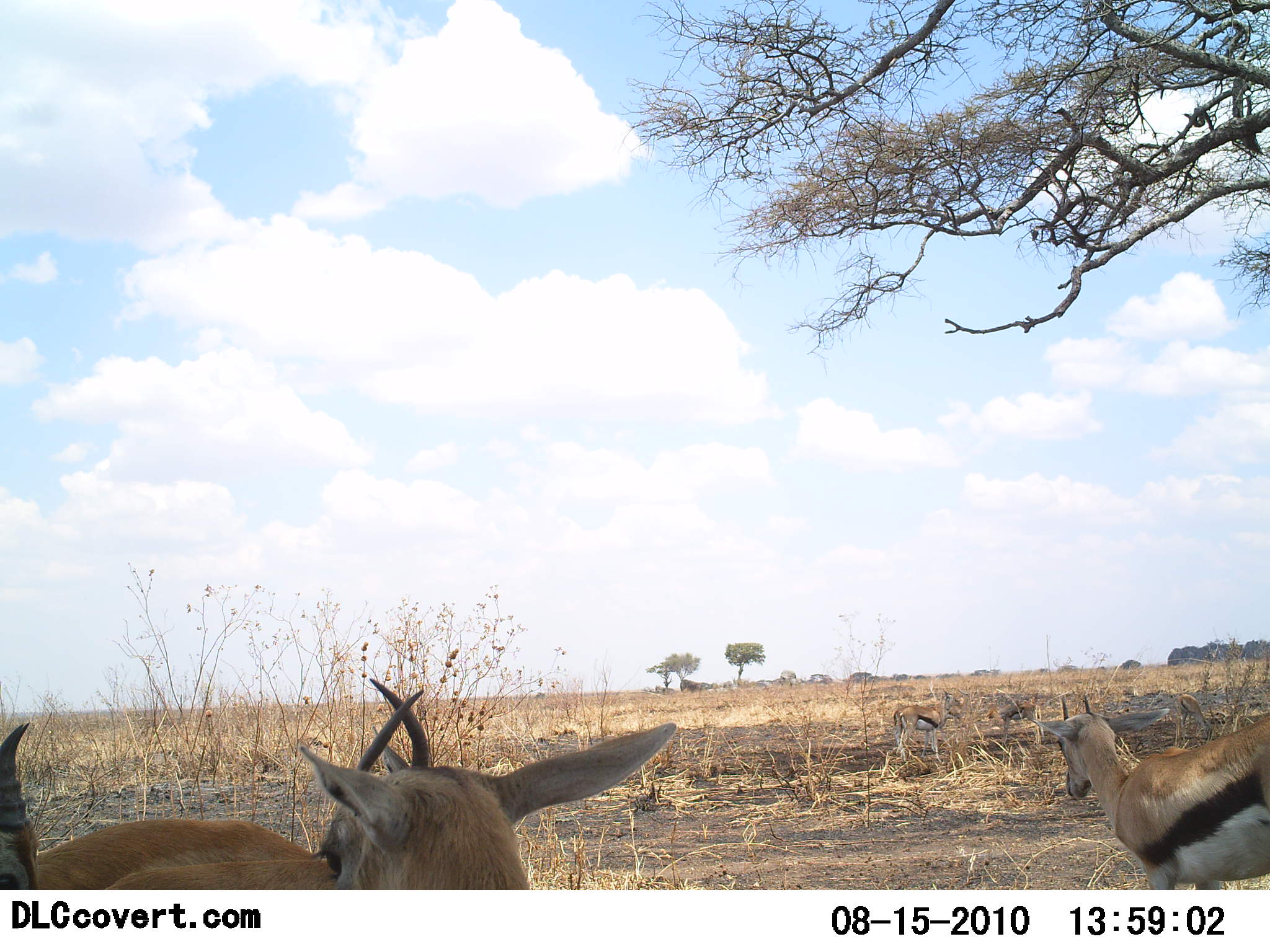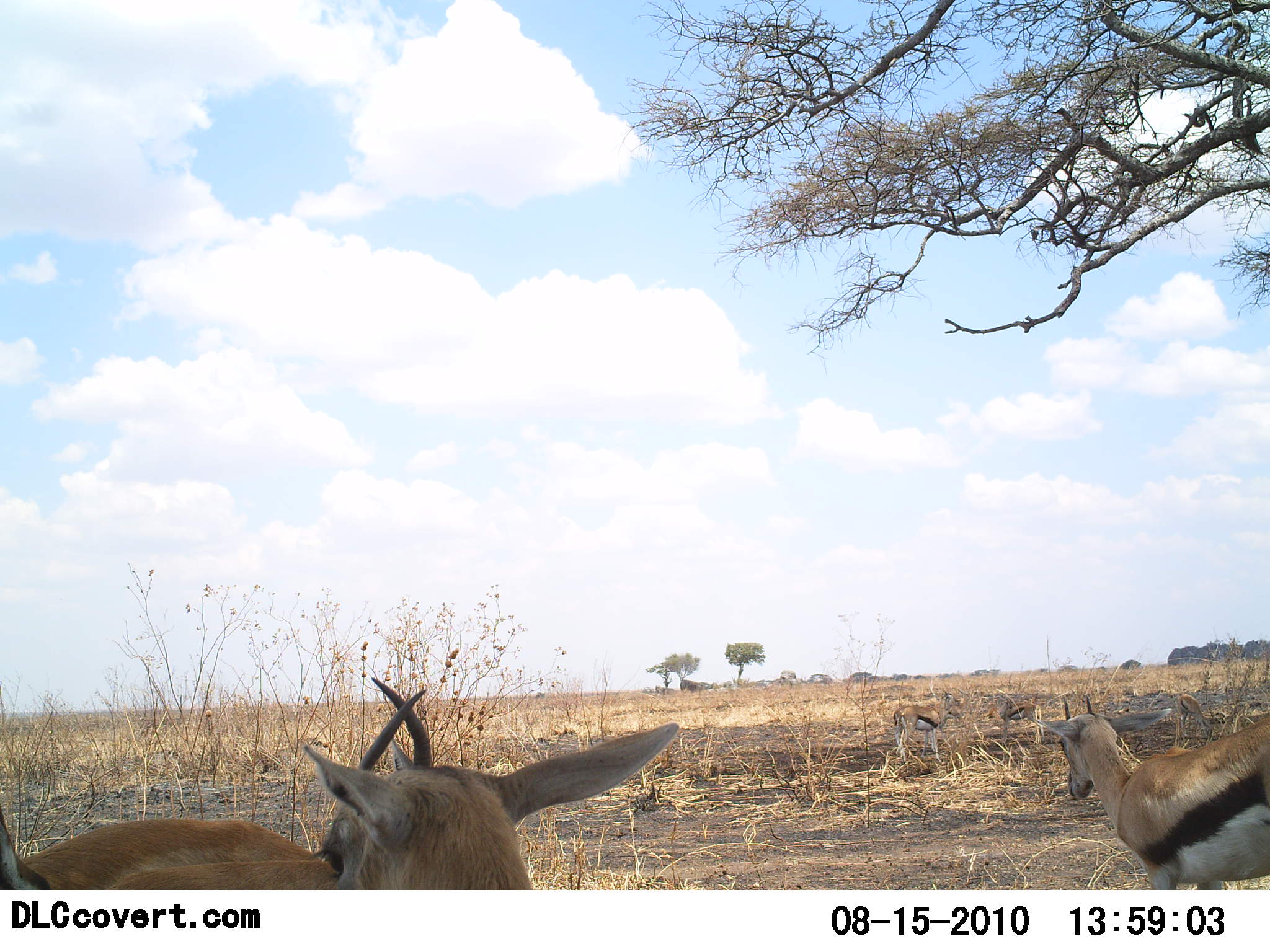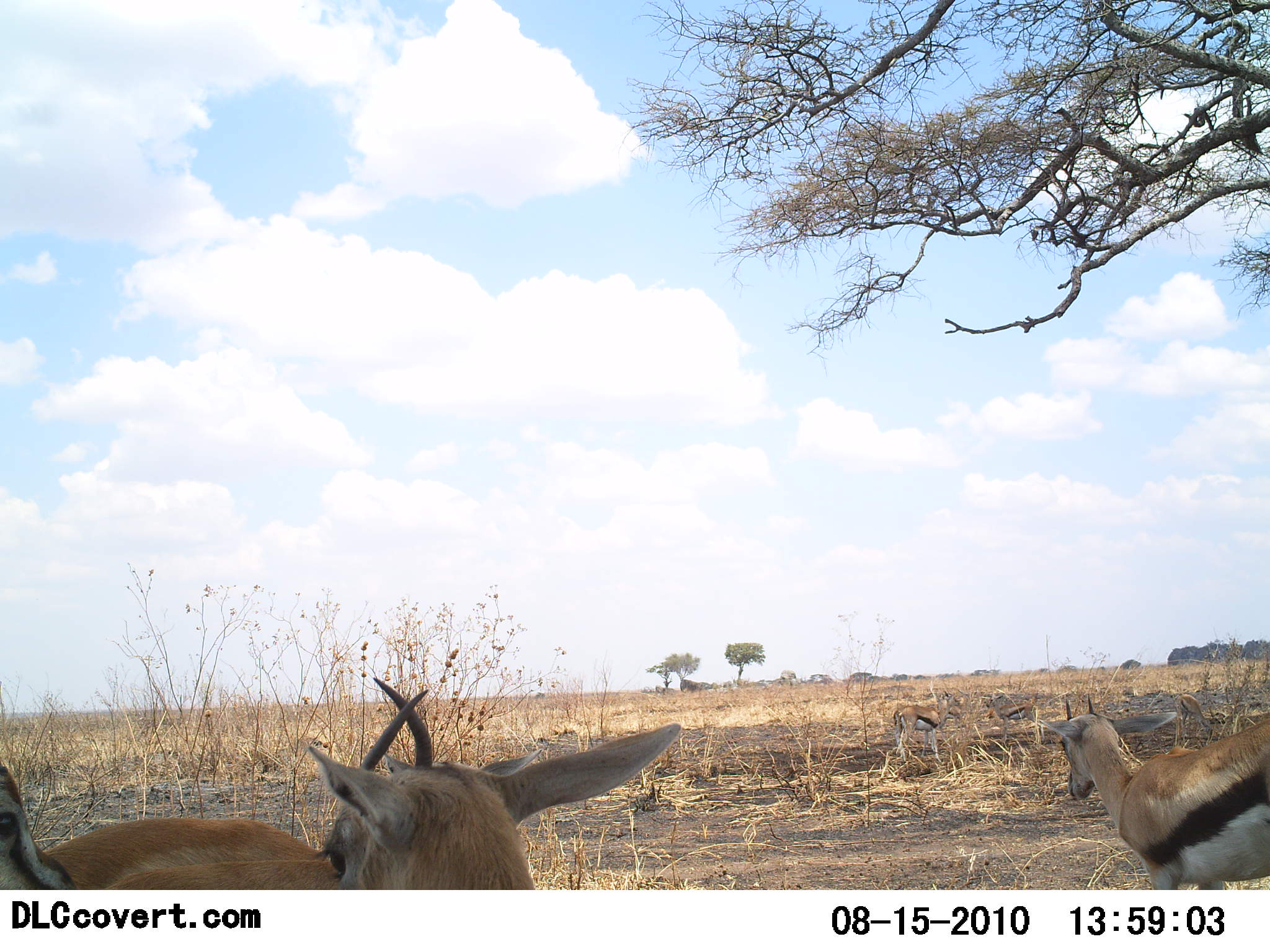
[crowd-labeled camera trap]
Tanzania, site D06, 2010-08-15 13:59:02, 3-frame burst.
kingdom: Animalia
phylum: Chordata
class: Mammalia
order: Artiodactyla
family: Bovidae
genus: Eudorcas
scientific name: Eudorcas thomsonii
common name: thomson's gazelle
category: gazellethomsons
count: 5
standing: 79%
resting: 14%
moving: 29%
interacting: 14%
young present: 0%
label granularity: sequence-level